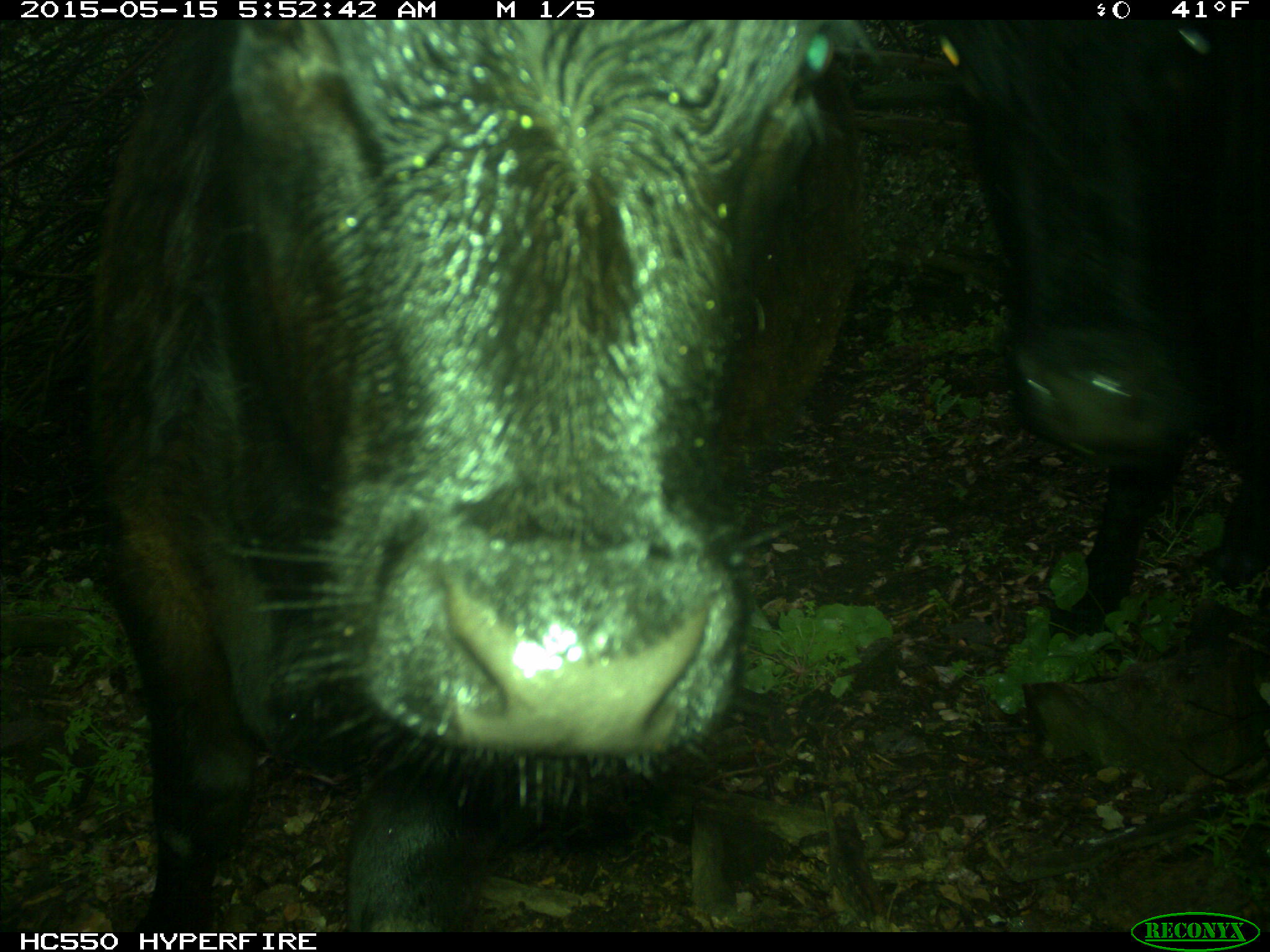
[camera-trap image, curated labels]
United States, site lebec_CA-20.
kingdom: Animalia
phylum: Chordata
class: Mammalia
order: Artiodactyla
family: Bovidae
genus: Bos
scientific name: Bos taurus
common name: domestic cow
Bos taurus (domestic cow).